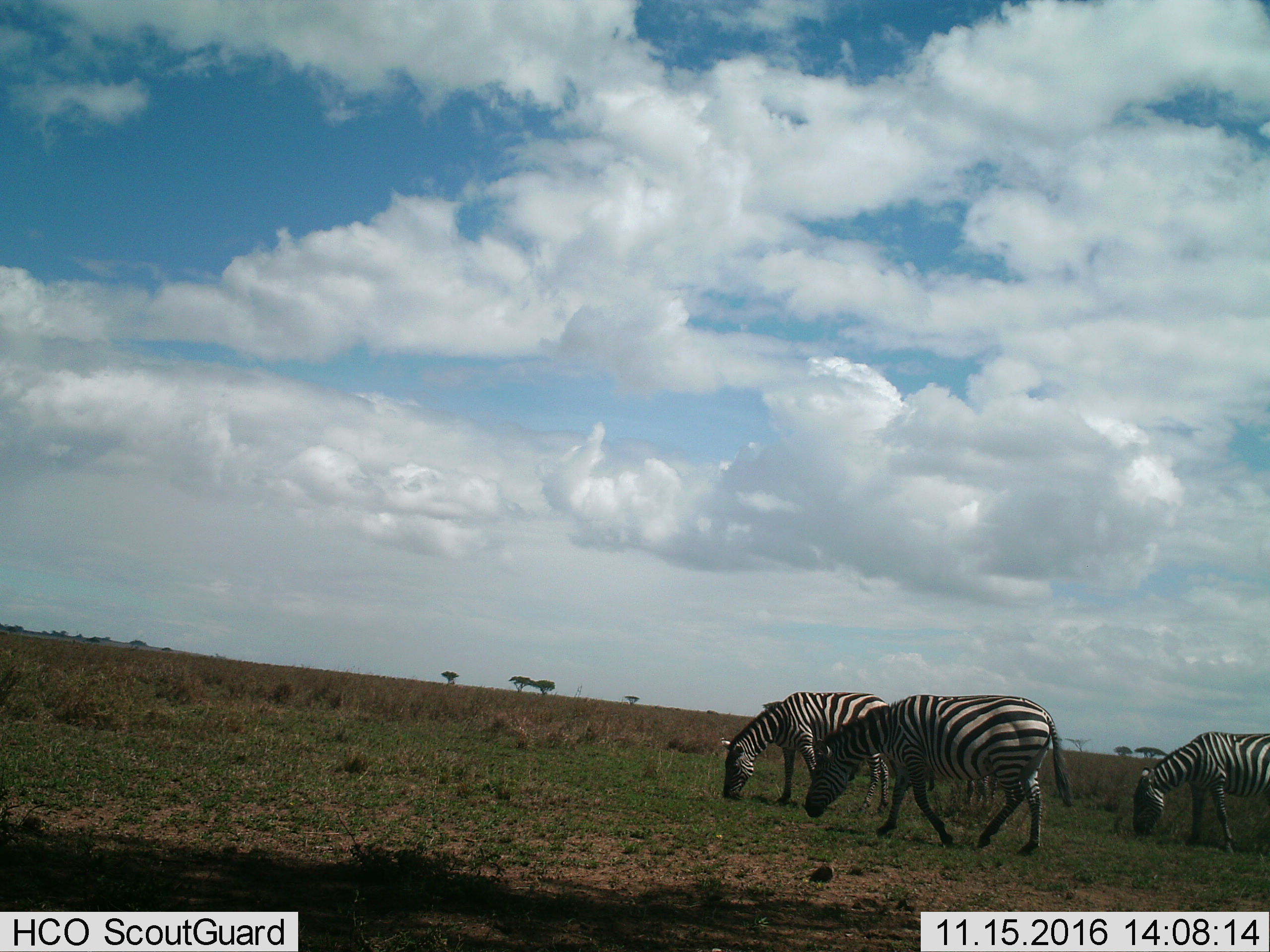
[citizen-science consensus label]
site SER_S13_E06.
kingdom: Animalia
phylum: Chordata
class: Mammalia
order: Perissodactyla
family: Equidae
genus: Equus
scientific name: Equus quagga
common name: plains zebra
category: zebraplains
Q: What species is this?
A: Zebraplains (plains zebra) (Equus quagga).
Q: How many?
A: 3.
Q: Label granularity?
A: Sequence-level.